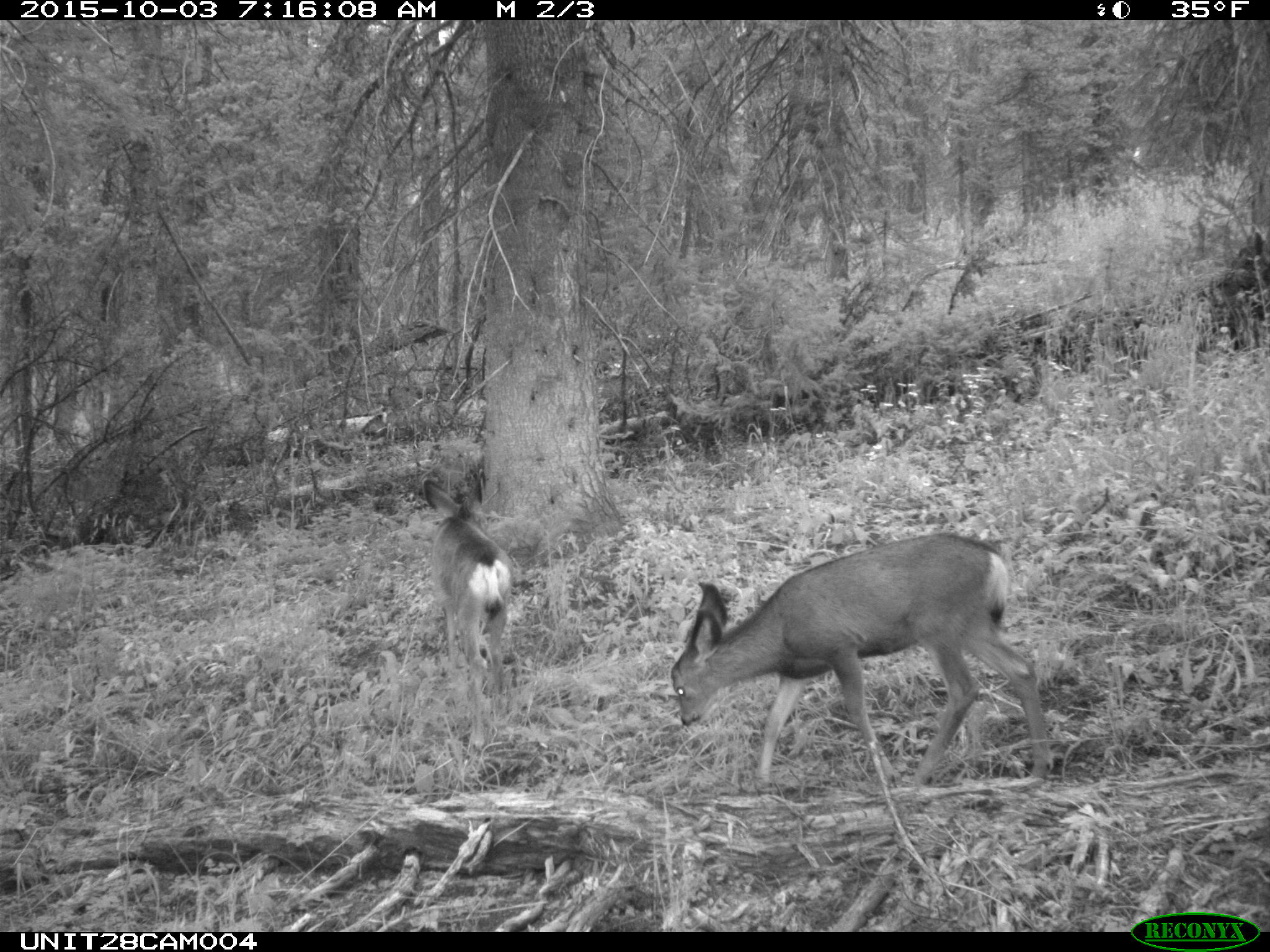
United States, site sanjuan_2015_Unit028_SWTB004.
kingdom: Animalia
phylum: Chordata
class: Mammalia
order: Artiodactyla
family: Cervidae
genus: Odocoileus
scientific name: Odocoileus hemionus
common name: mule deer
Odocoileus hemionus (mule deer).